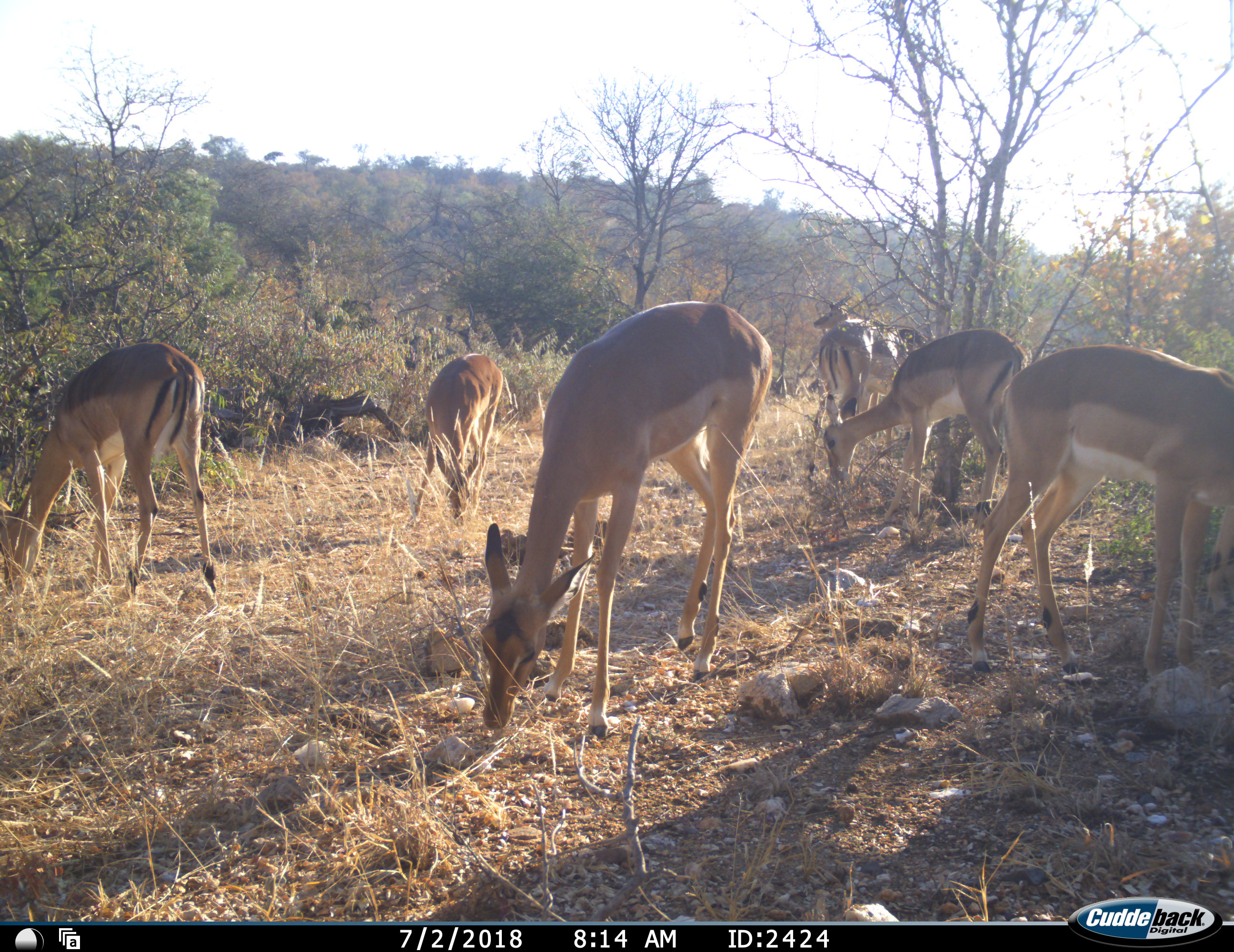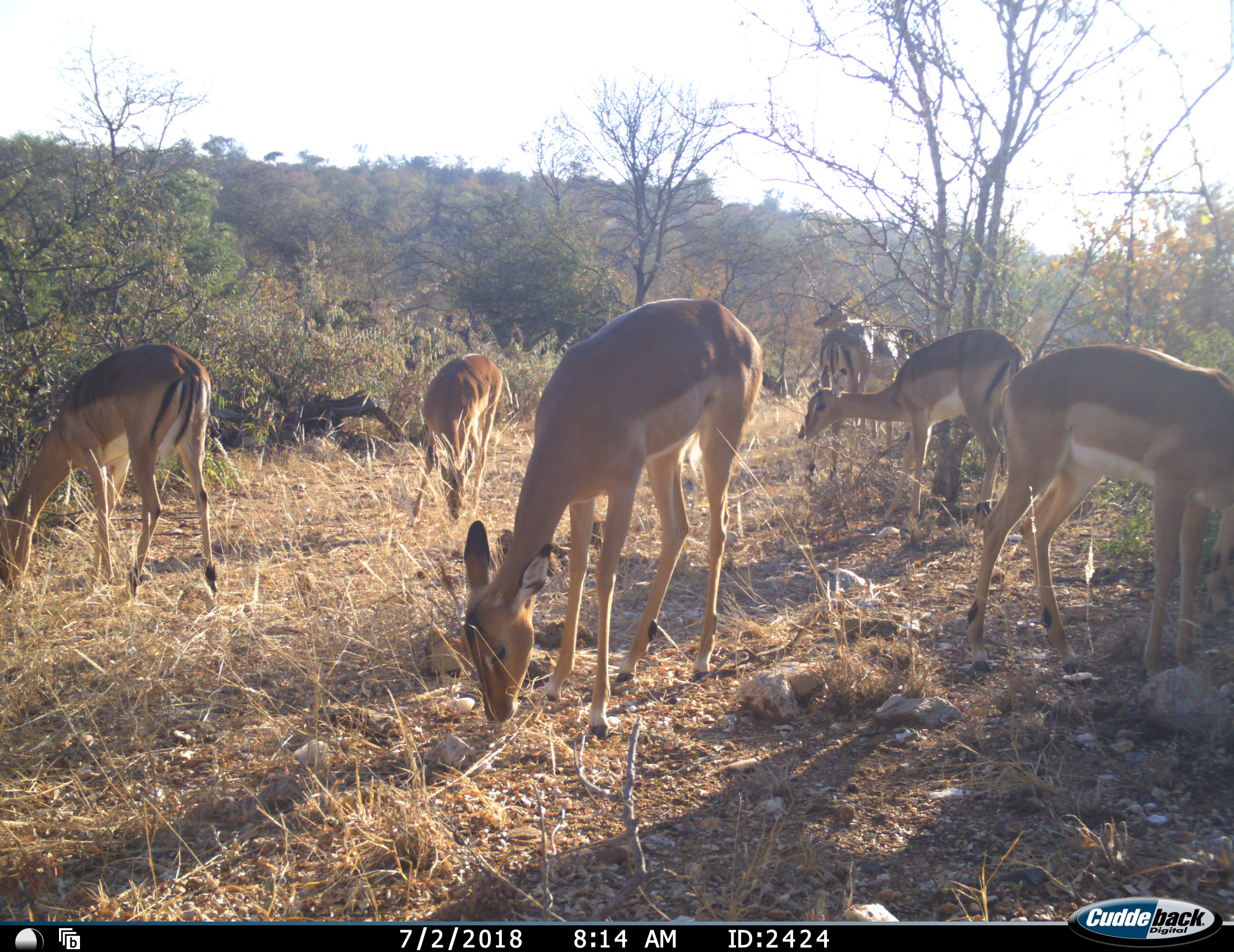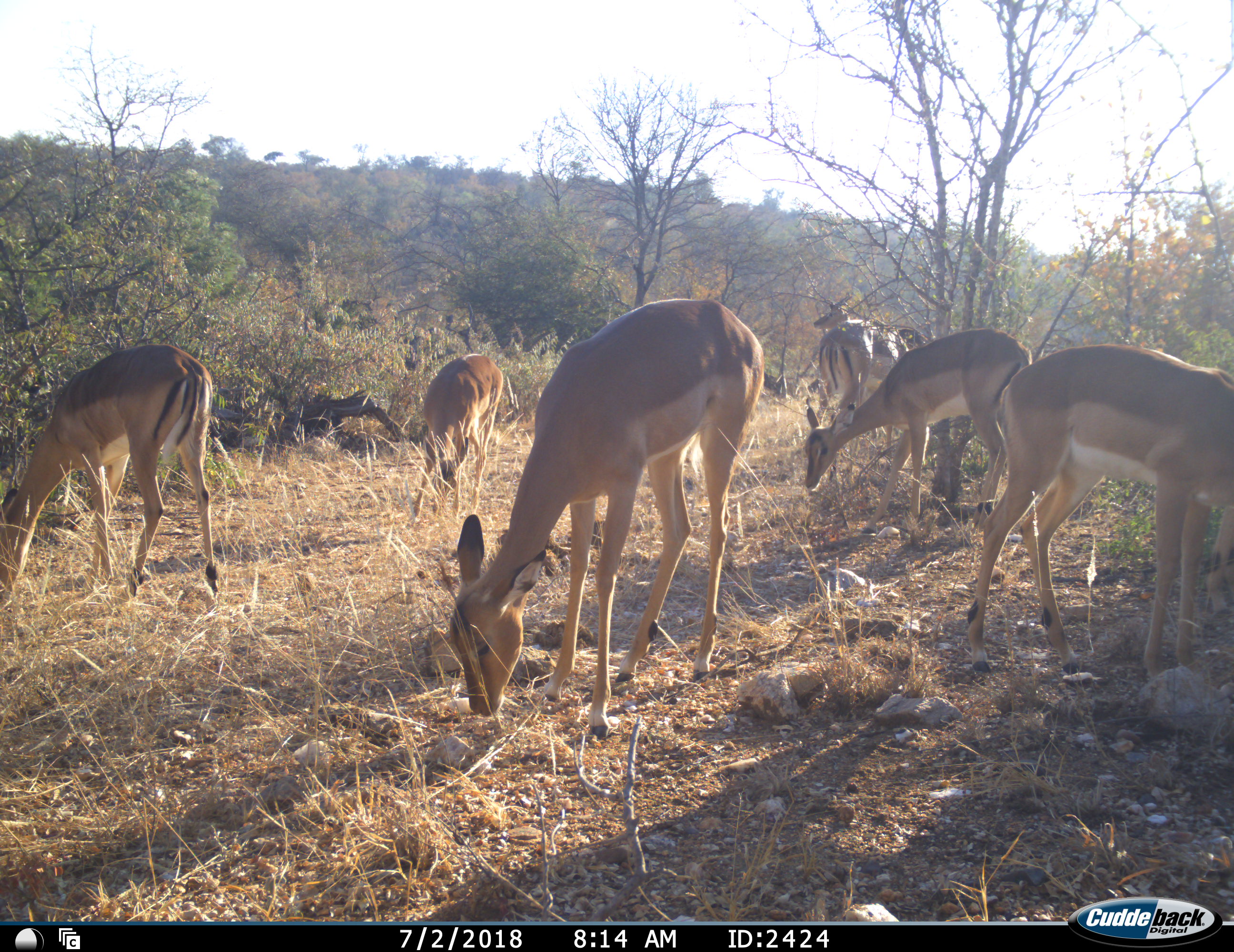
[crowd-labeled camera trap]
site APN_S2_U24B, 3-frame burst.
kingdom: Animalia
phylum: Chordata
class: Mammalia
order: Artiodactyla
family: Bovidae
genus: Aepyceros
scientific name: Aepyceros melampus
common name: impala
Impala (Aepyceros melampus), count 7. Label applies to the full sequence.